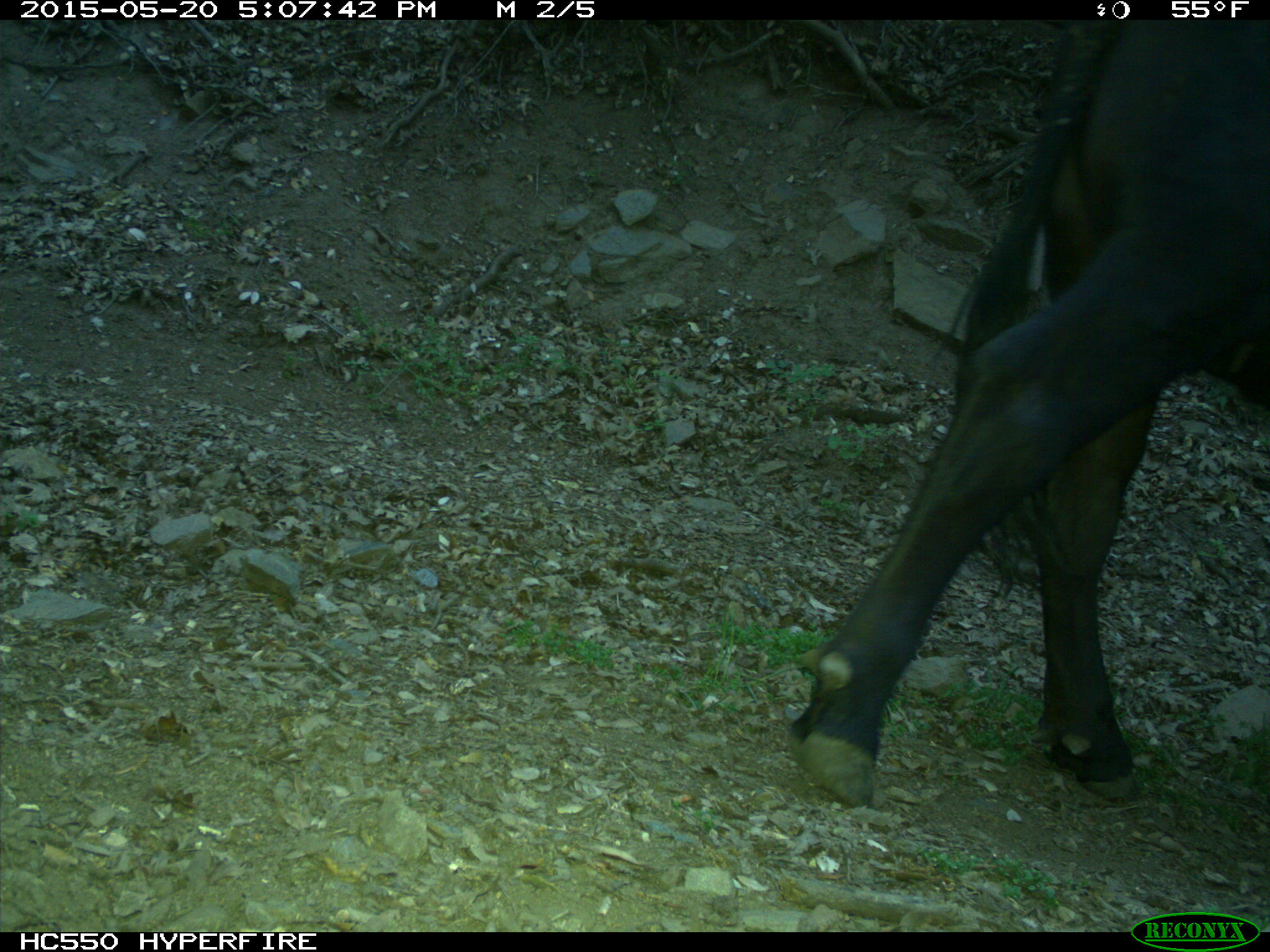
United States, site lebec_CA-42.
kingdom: Animalia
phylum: Chordata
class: Mammalia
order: Artiodactyla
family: Bovidae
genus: Bos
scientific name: Bos taurus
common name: domestic cow